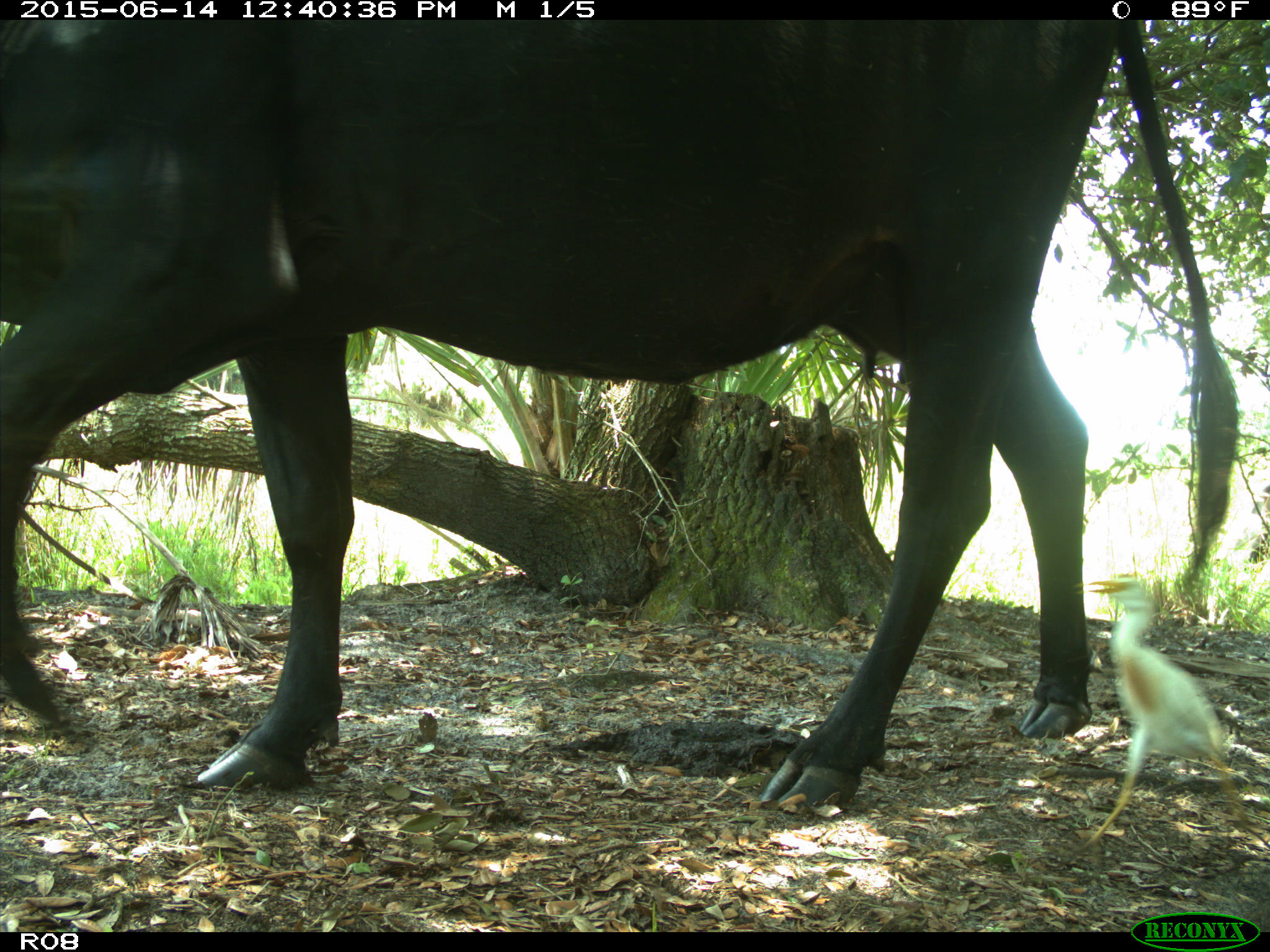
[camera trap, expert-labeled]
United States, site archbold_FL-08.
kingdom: Animalia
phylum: Chordata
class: Mammalia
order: Artiodactyla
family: Bovidae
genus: Bos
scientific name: Bos taurus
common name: domestic cow